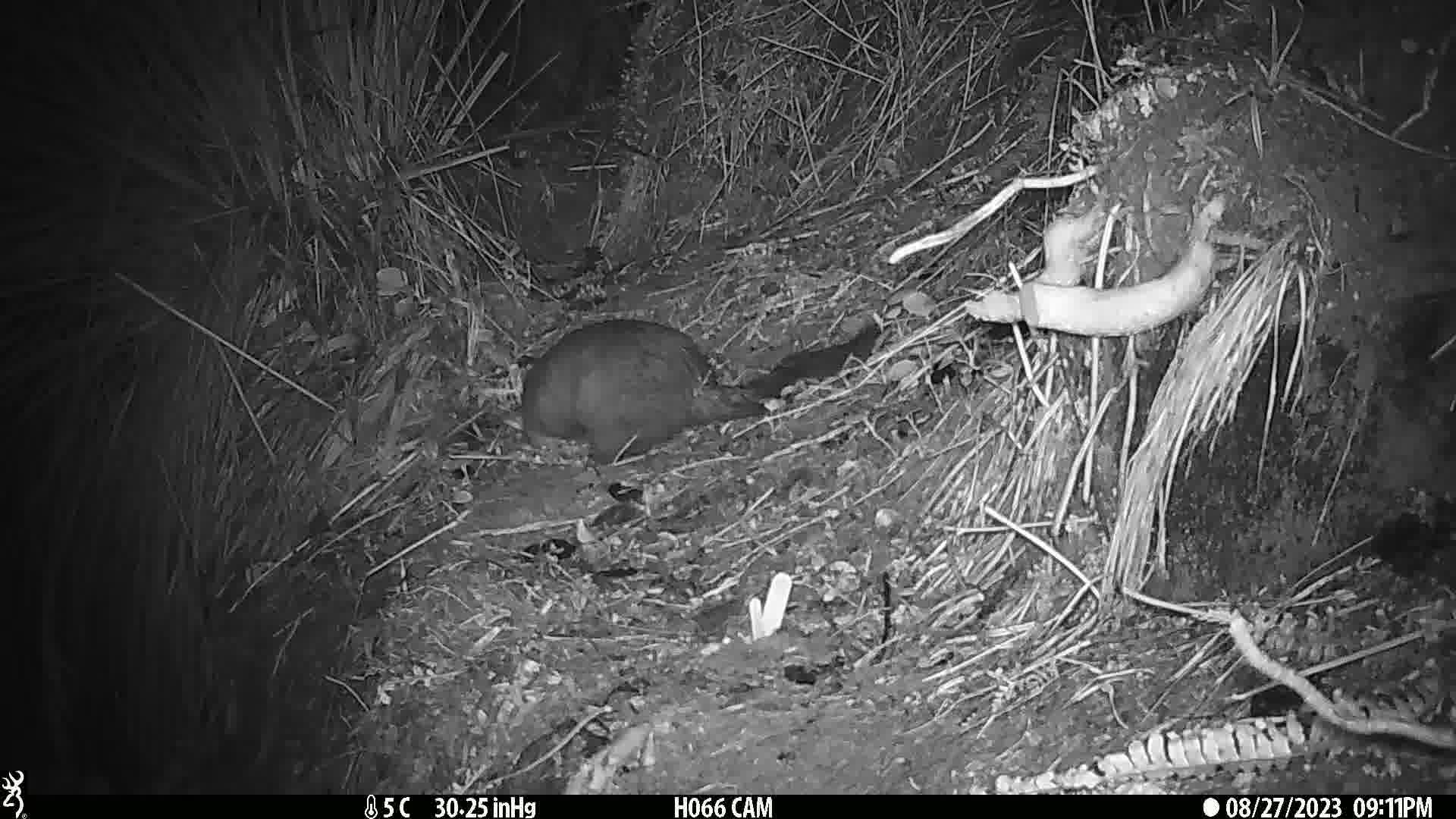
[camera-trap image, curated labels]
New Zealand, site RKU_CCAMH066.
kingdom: Animalia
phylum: Chordata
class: Mammalia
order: Diprotodontia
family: Phalangeridae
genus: Trichosurus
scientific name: Trichosurus vulpecula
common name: common brushtail possum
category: possum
Possum (common brushtail possum) (Trichosurus vulpecula).